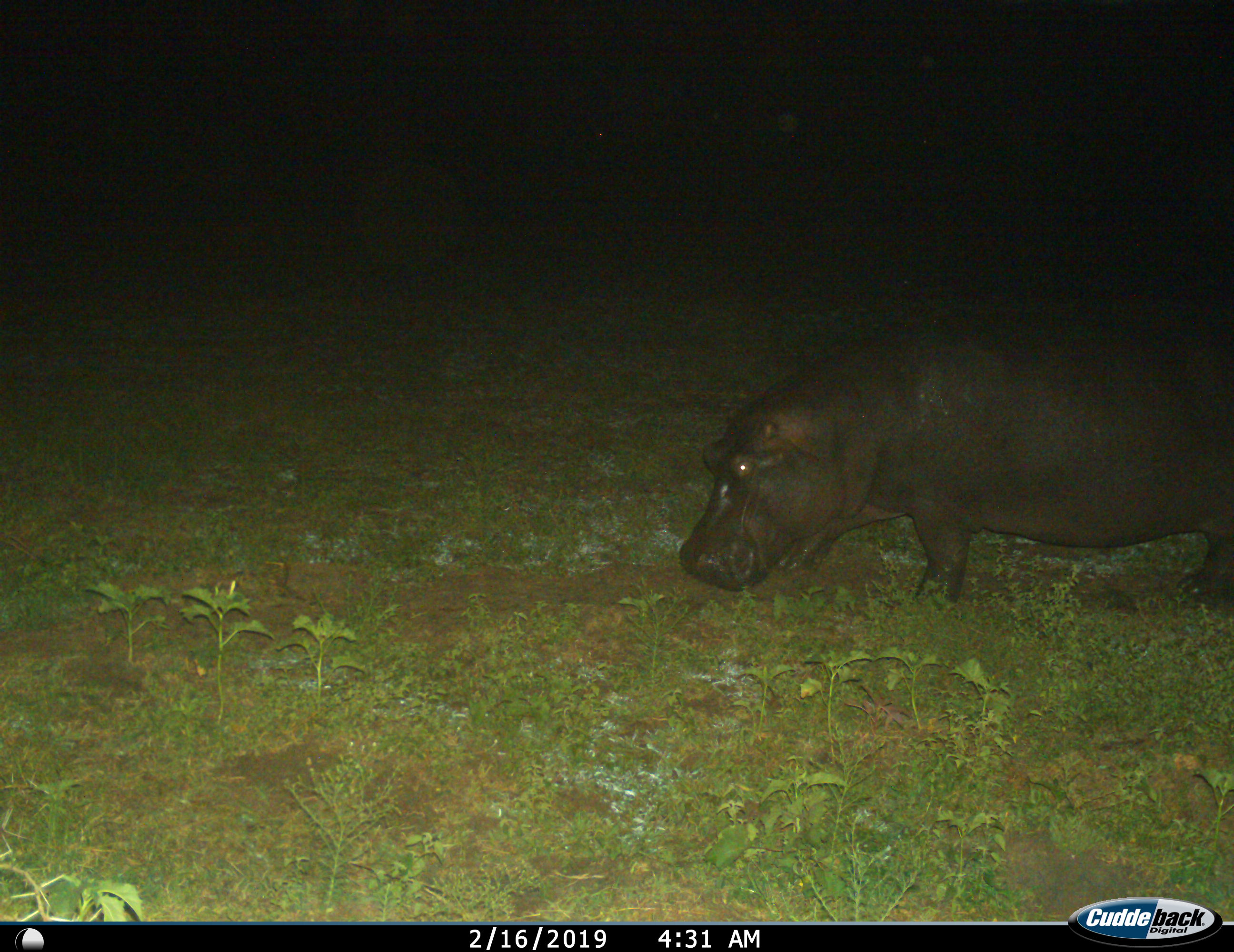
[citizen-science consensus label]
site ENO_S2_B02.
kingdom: Animalia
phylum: Chordata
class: Mammalia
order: Artiodactyla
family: Hippopotamidae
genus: Hippopotamus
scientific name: Hippopotamus amphibius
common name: hippopotamus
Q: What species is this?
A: Hippopotamus (Hippopotamus amphibius).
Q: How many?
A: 1.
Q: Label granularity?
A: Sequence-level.